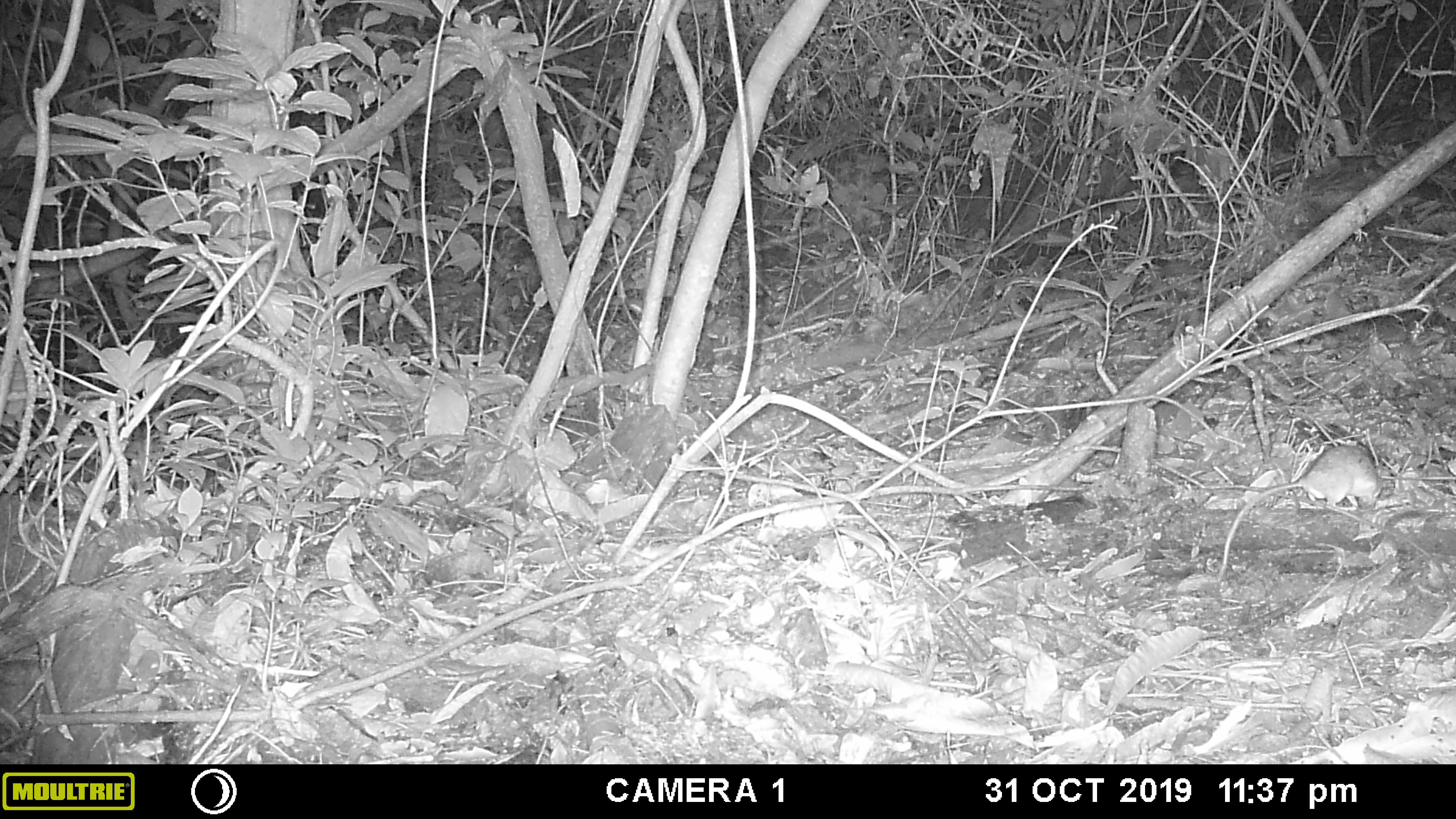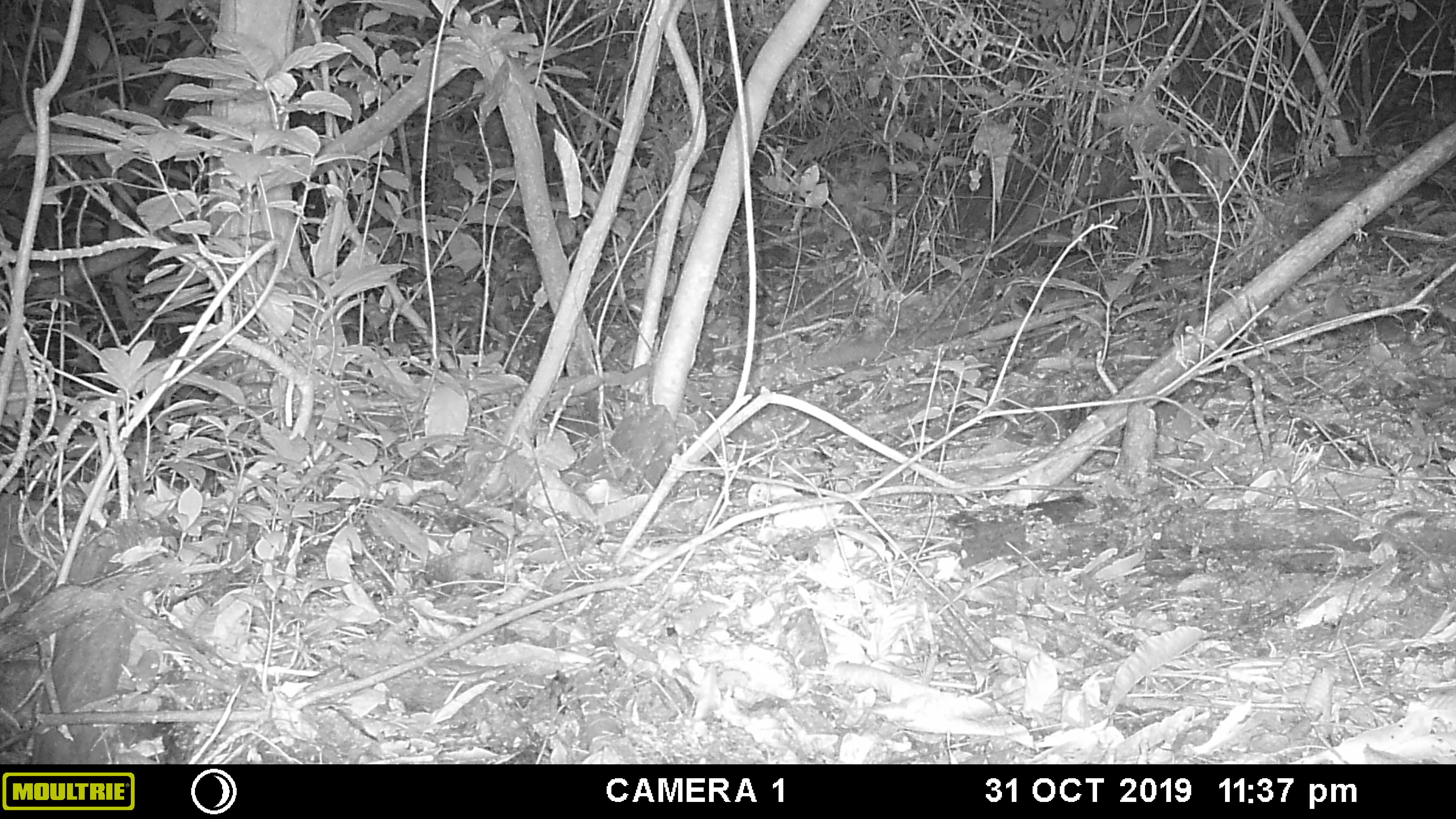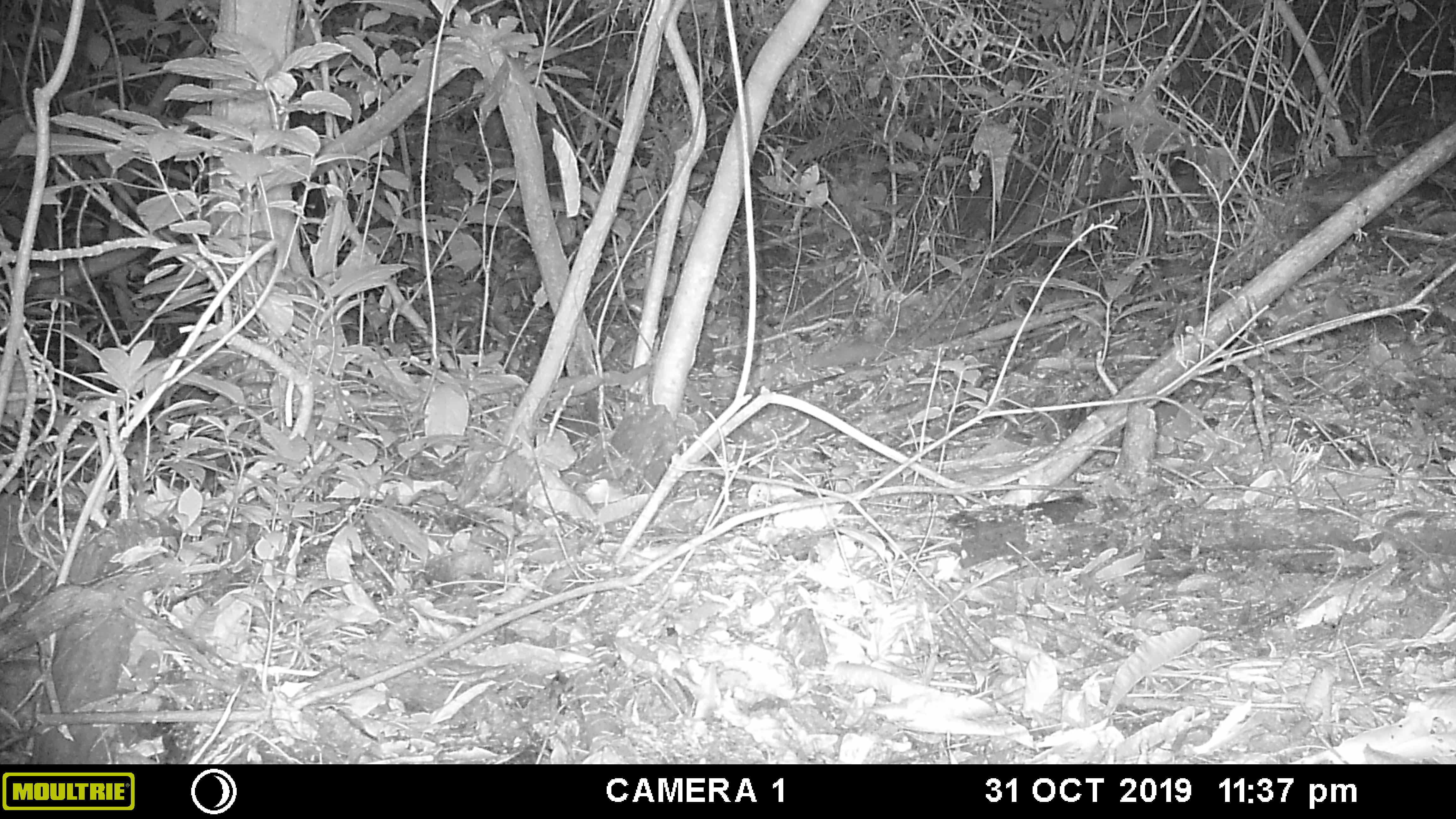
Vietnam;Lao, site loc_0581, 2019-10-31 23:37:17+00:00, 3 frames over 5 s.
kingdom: Animalia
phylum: Chordata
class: Mammalia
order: Rodentia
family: Muridae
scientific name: Muridae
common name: old-world mice and rats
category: unidentified murid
Unidentified murid (old-world mice and rats) (Muridae). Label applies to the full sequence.